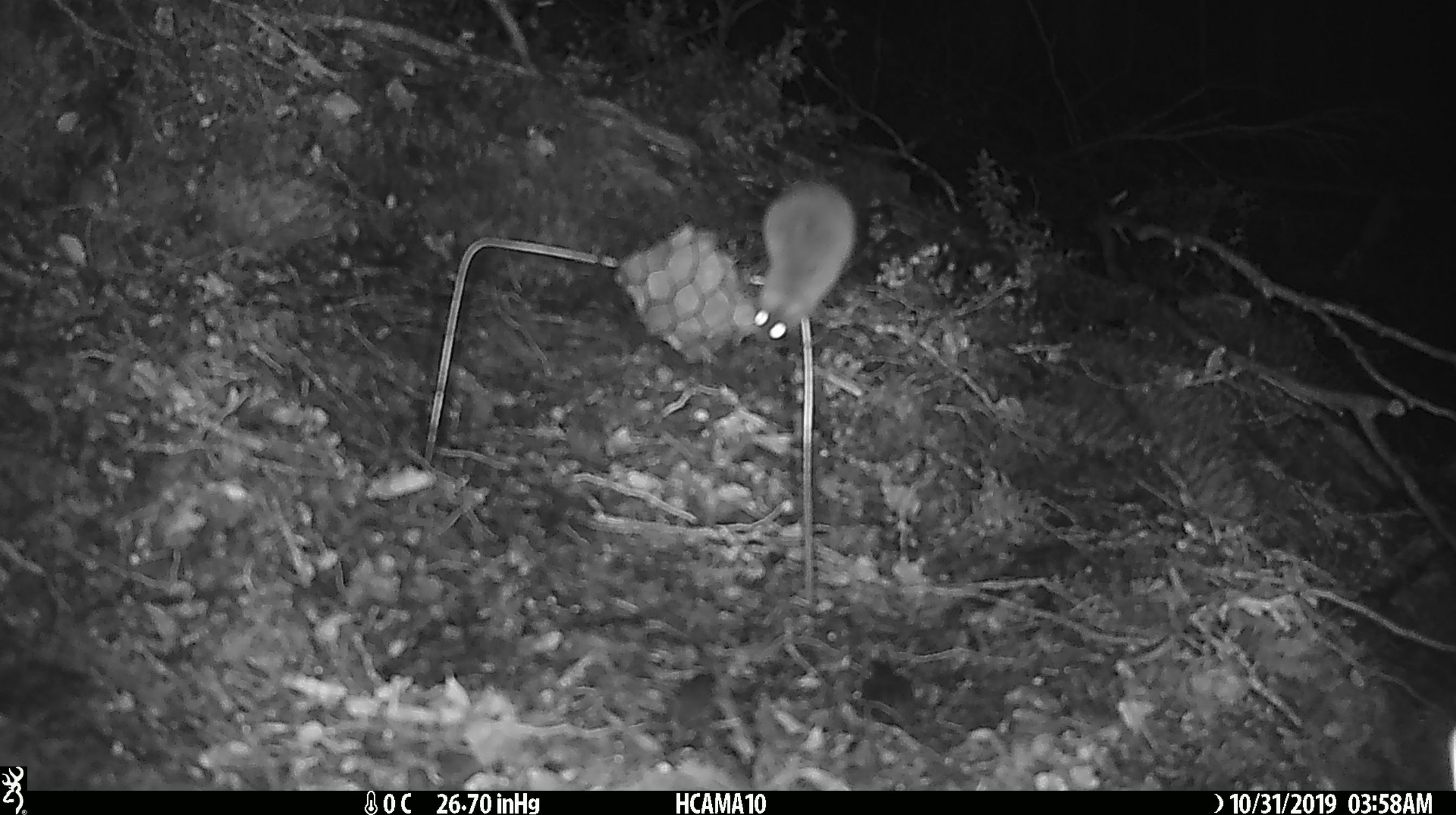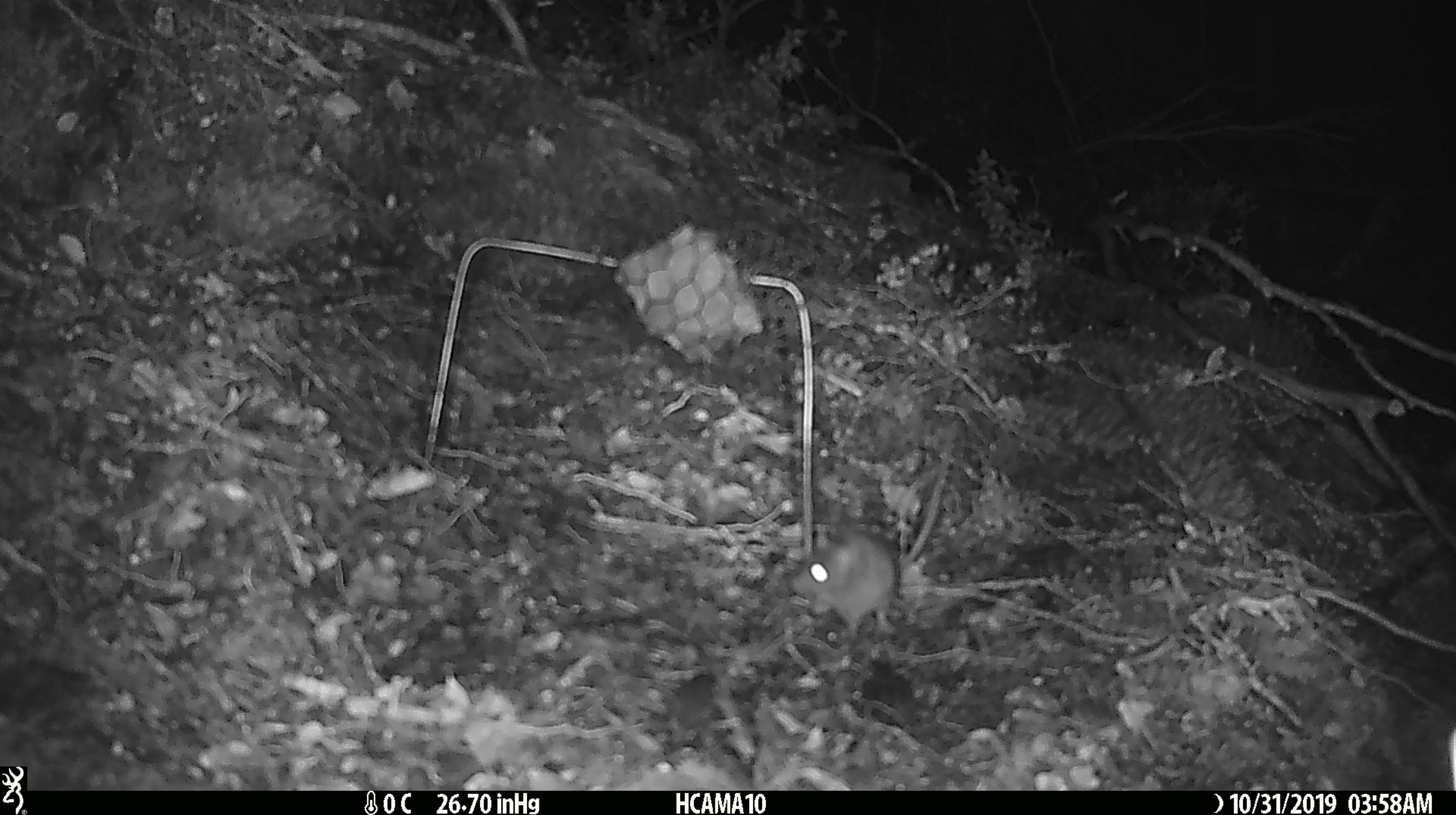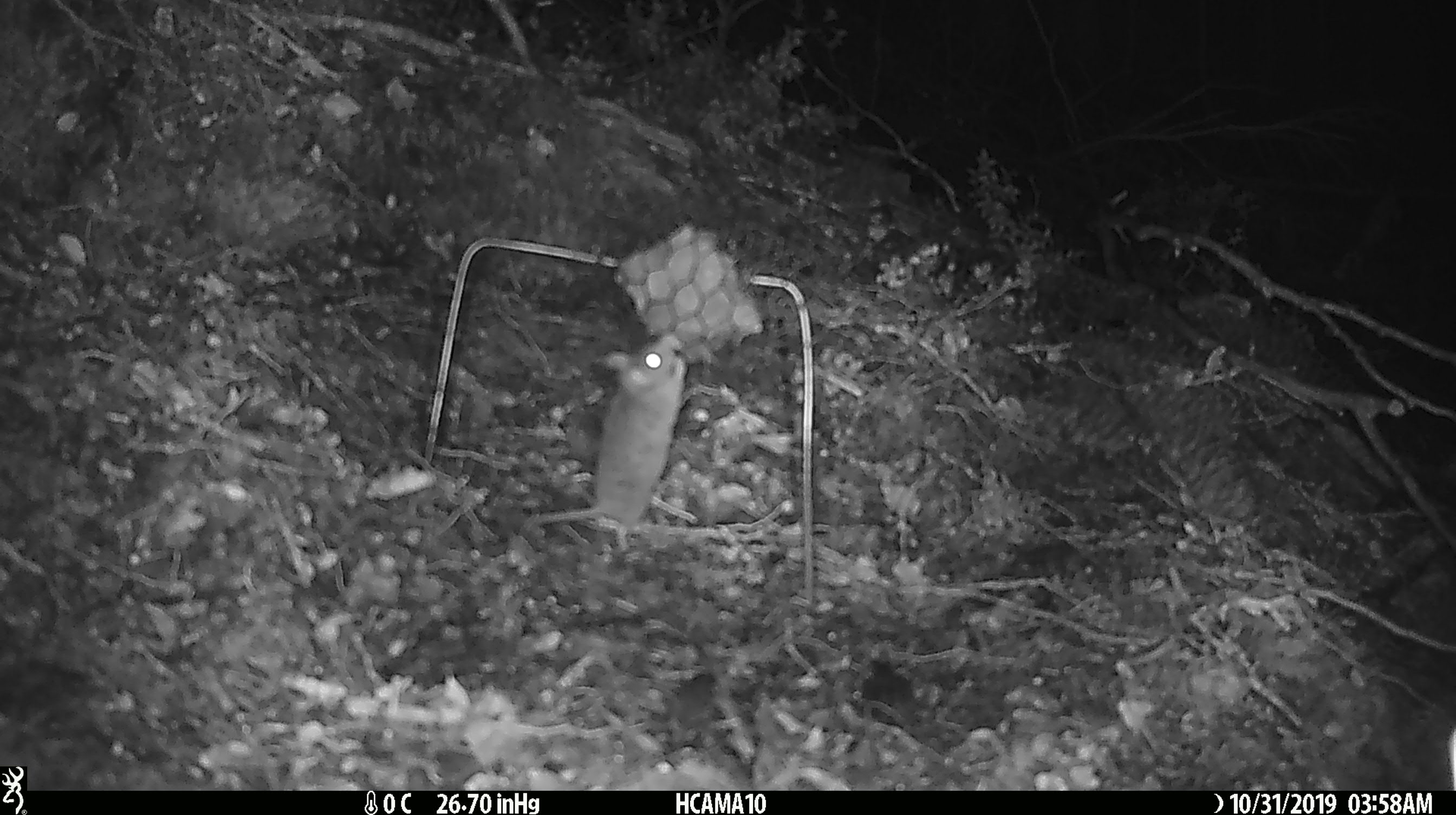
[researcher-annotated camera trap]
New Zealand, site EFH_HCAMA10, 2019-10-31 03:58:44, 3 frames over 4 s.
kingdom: Animalia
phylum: Chordata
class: Mammalia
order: Rodentia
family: Muridae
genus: Mus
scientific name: Mus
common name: mouse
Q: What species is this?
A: Mouse (Mus).